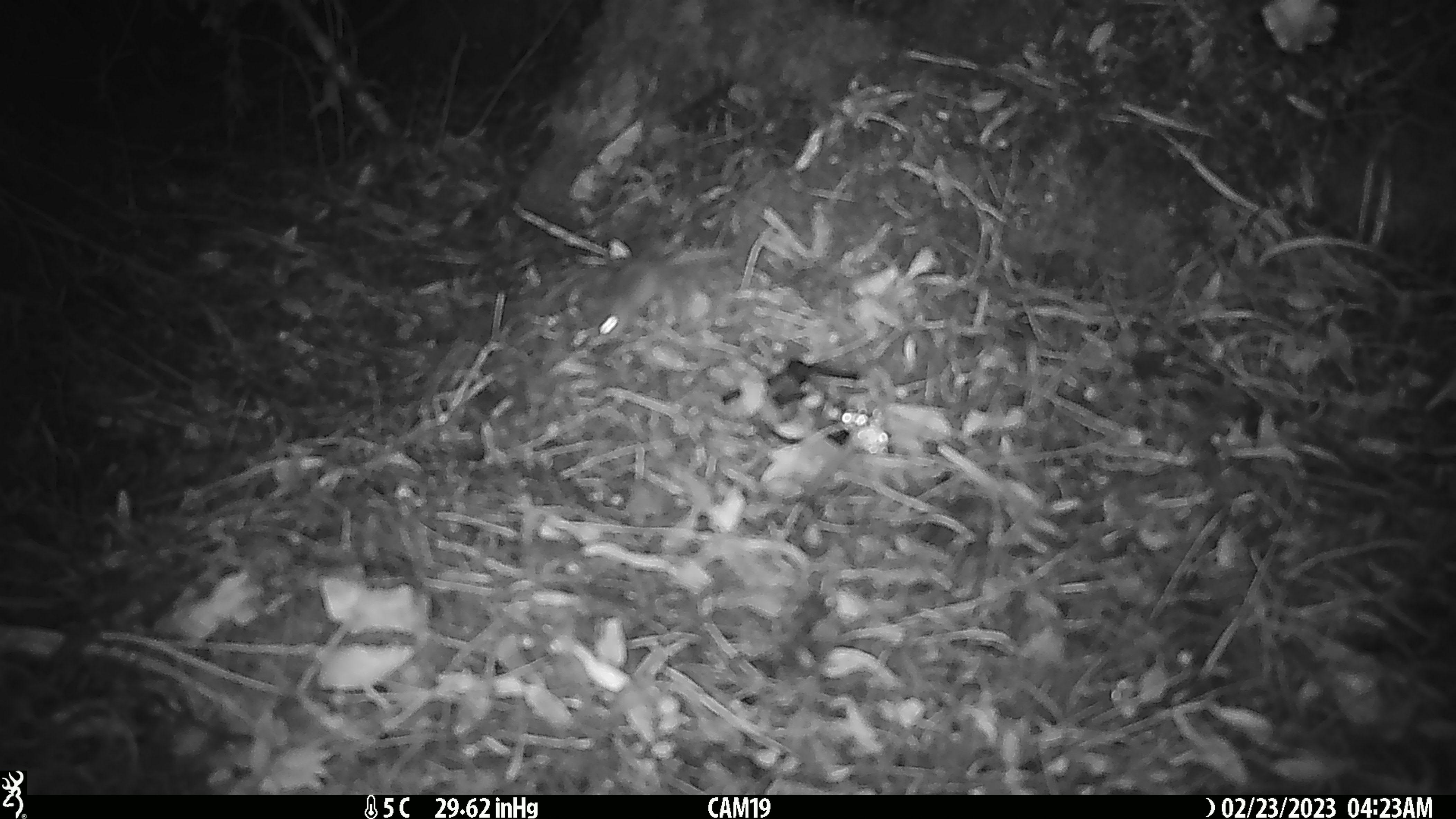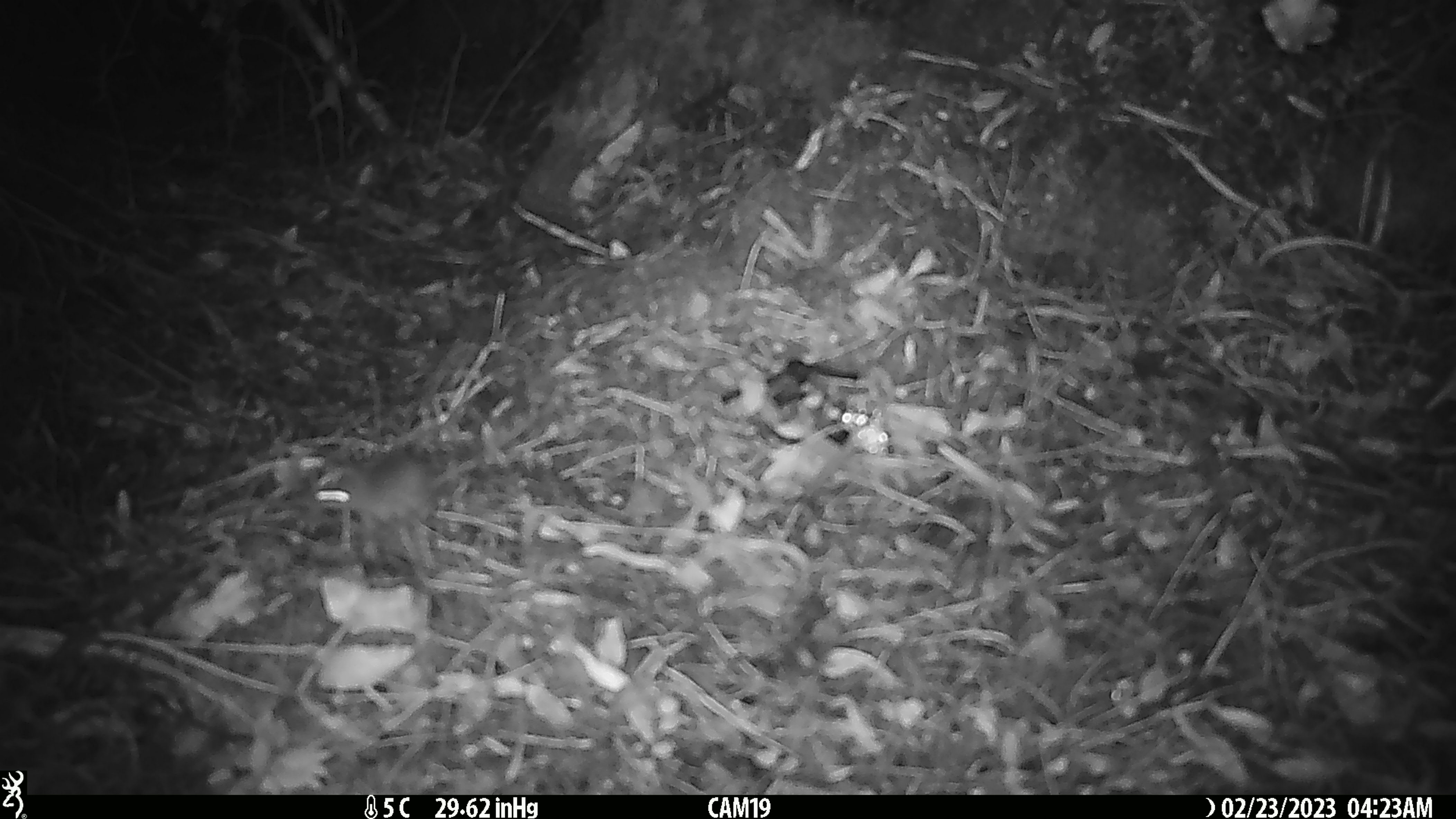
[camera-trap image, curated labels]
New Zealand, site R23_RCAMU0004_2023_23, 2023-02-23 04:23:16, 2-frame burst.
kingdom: Animalia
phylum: Chordata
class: Mammalia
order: Rodentia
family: Muridae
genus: Mus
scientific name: Mus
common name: mouse